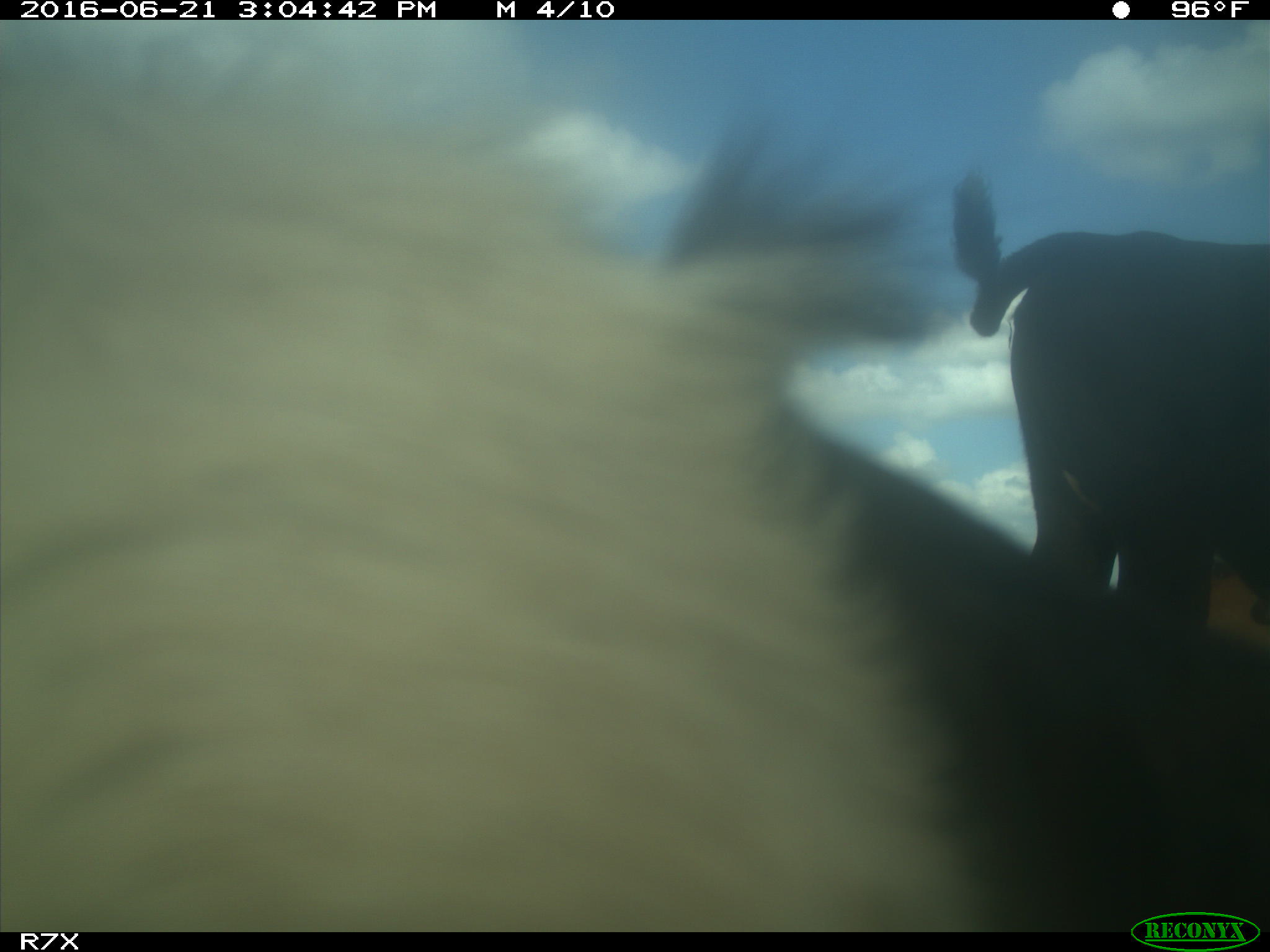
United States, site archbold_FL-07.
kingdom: Animalia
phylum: Chordata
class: Mammalia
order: Artiodactyla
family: Bovidae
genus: Bos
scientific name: Bos taurus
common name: domestic cow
Bos taurus (domestic cow).